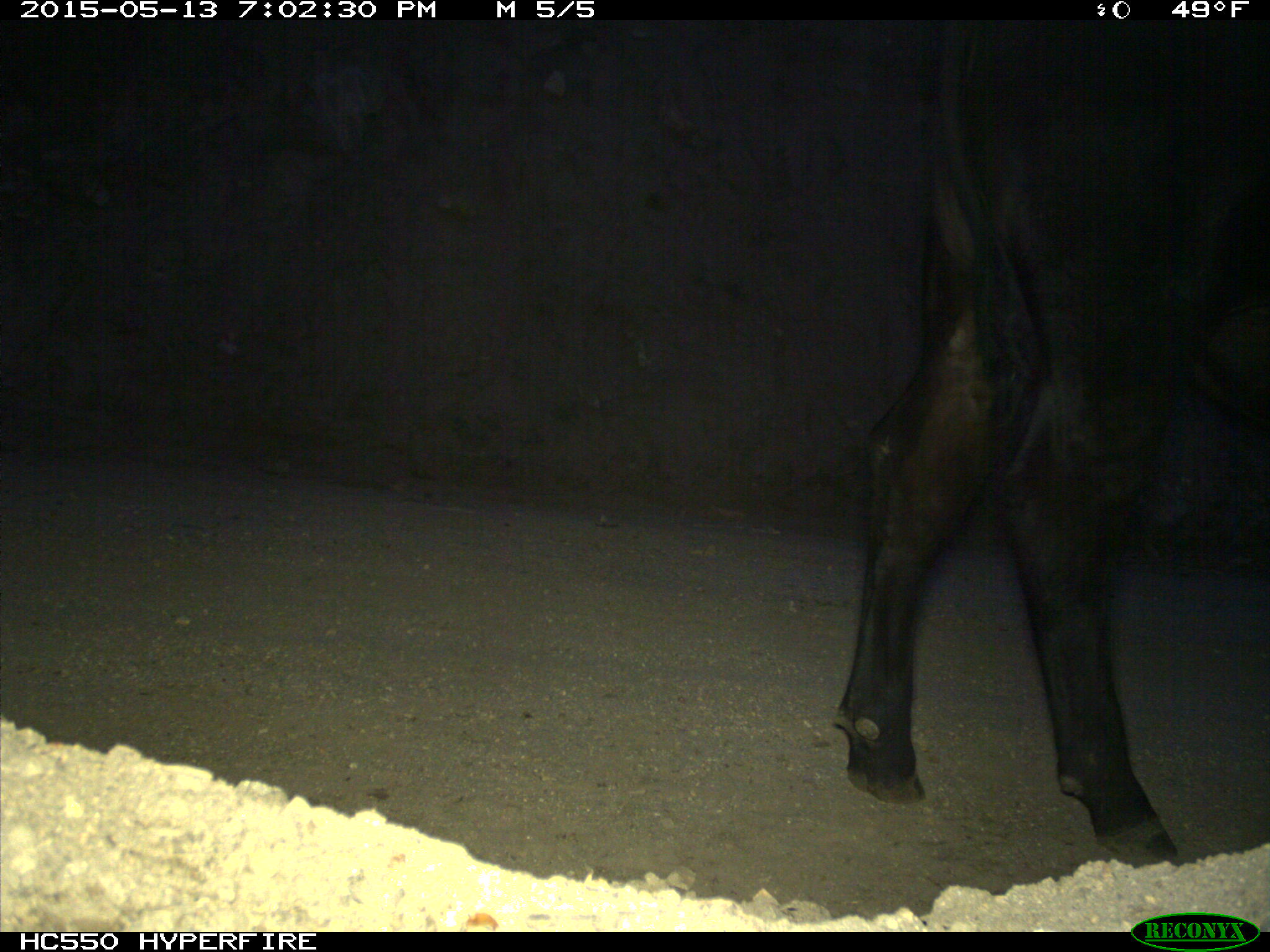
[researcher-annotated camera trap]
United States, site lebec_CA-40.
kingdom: Animalia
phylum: Chordata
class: Mammalia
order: Artiodactyla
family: Bovidae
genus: Bos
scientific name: Bos taurus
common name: domestic cow